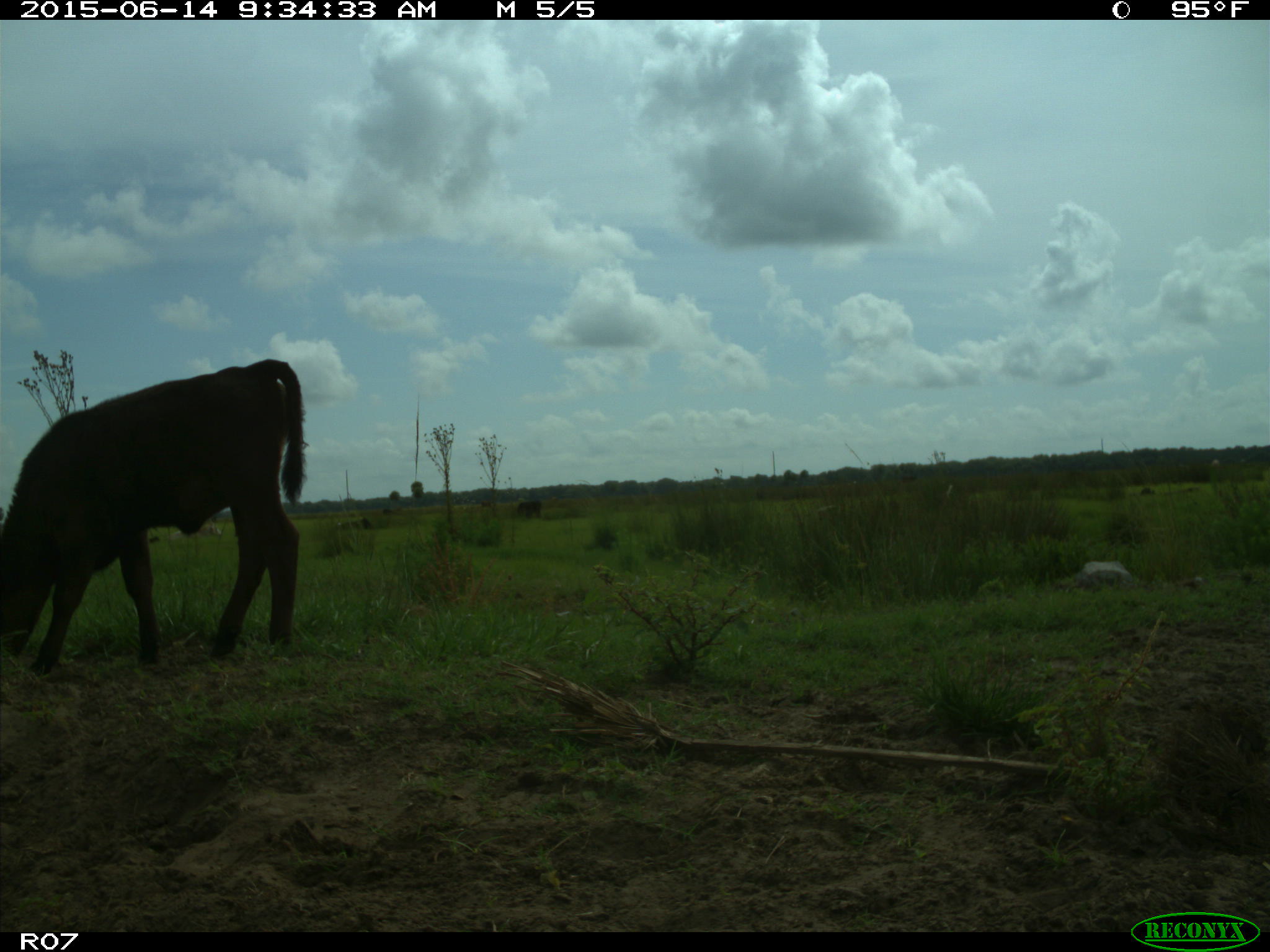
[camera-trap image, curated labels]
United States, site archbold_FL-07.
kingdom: Animalia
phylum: Chordata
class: Mammalia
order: Artiodactyla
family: Bovidae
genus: Bos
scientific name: Bos taurus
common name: domestic cow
Bos taurus (domestic cow).